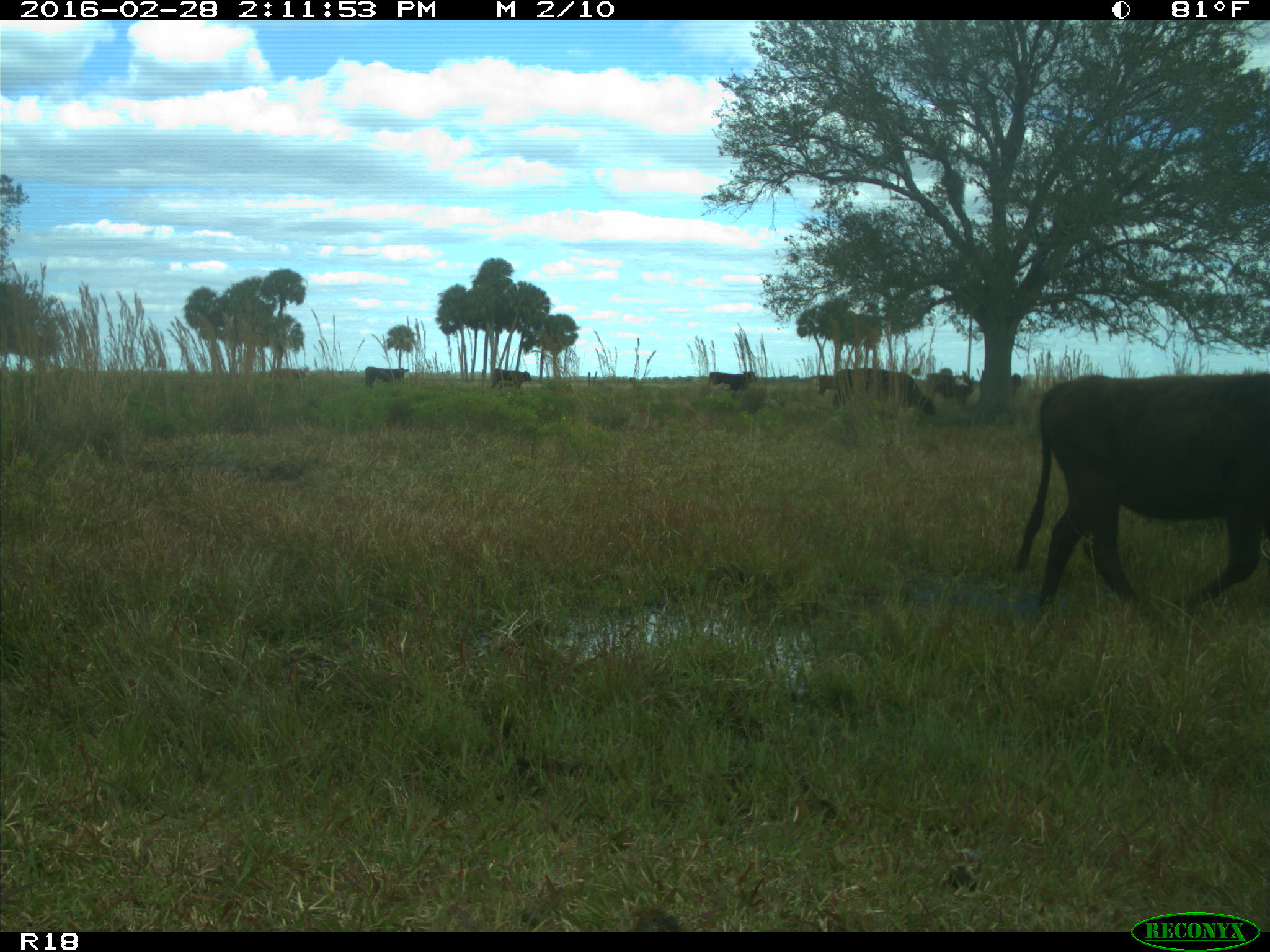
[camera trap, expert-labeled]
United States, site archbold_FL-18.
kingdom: Animalia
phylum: Chordata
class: Mammalia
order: Artiodactyla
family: Bovidae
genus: Bos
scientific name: Bos taurus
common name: domestic cow